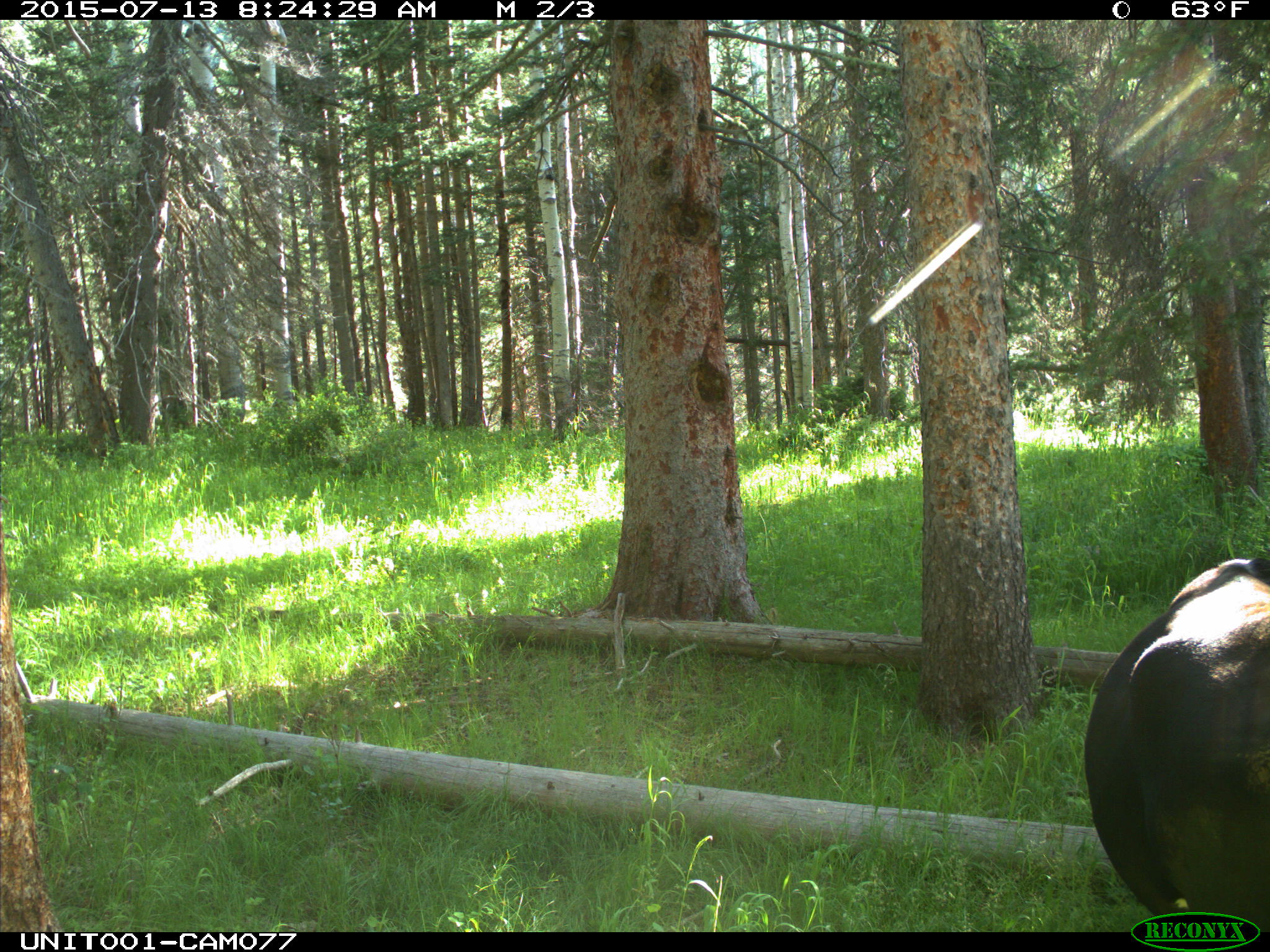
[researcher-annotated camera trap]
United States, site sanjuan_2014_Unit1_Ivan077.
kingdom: Animalia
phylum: Chordata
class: Mammalia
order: Artiodactyla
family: Bovidae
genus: Bos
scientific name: Bos taurus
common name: domestic cow